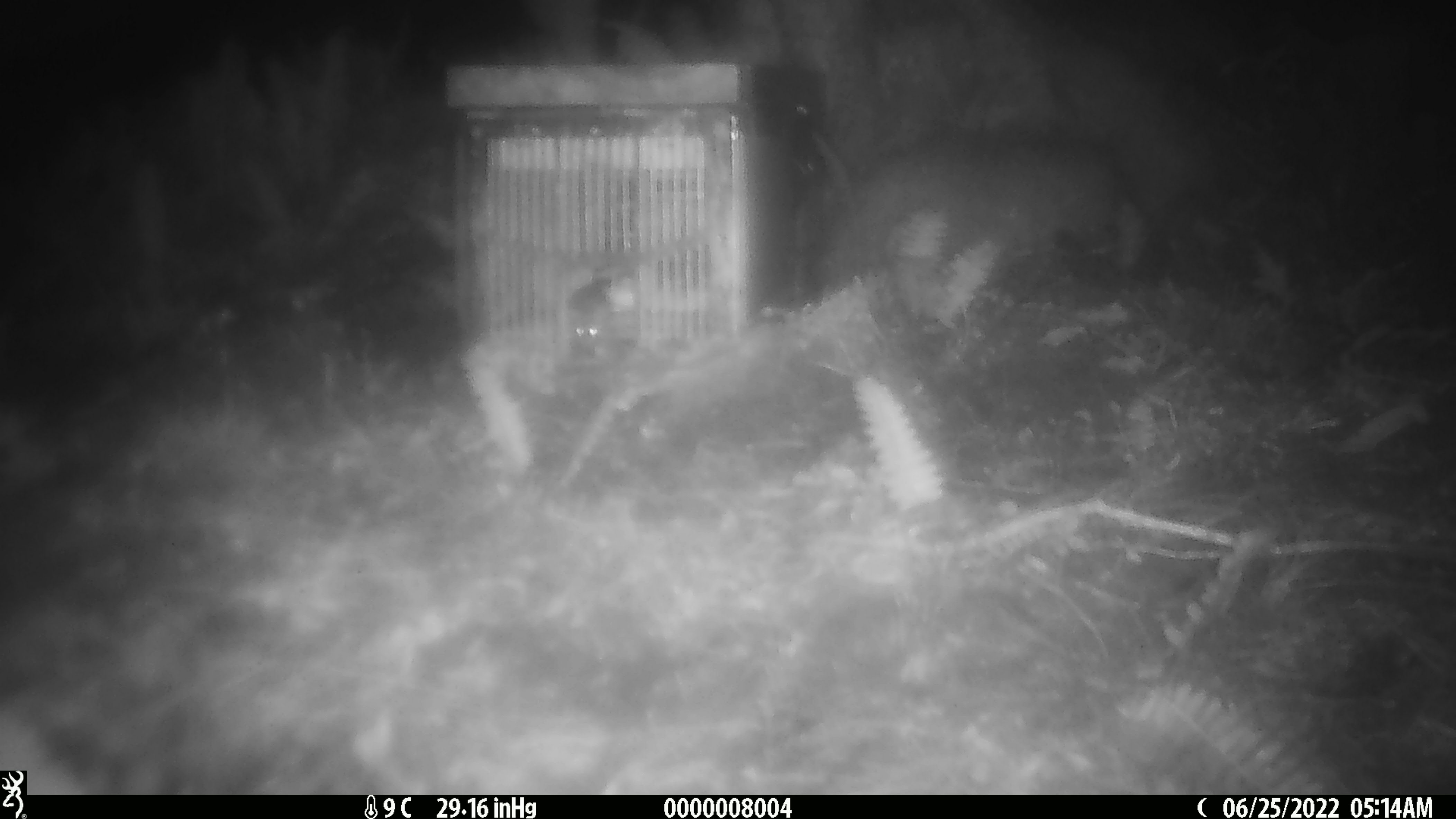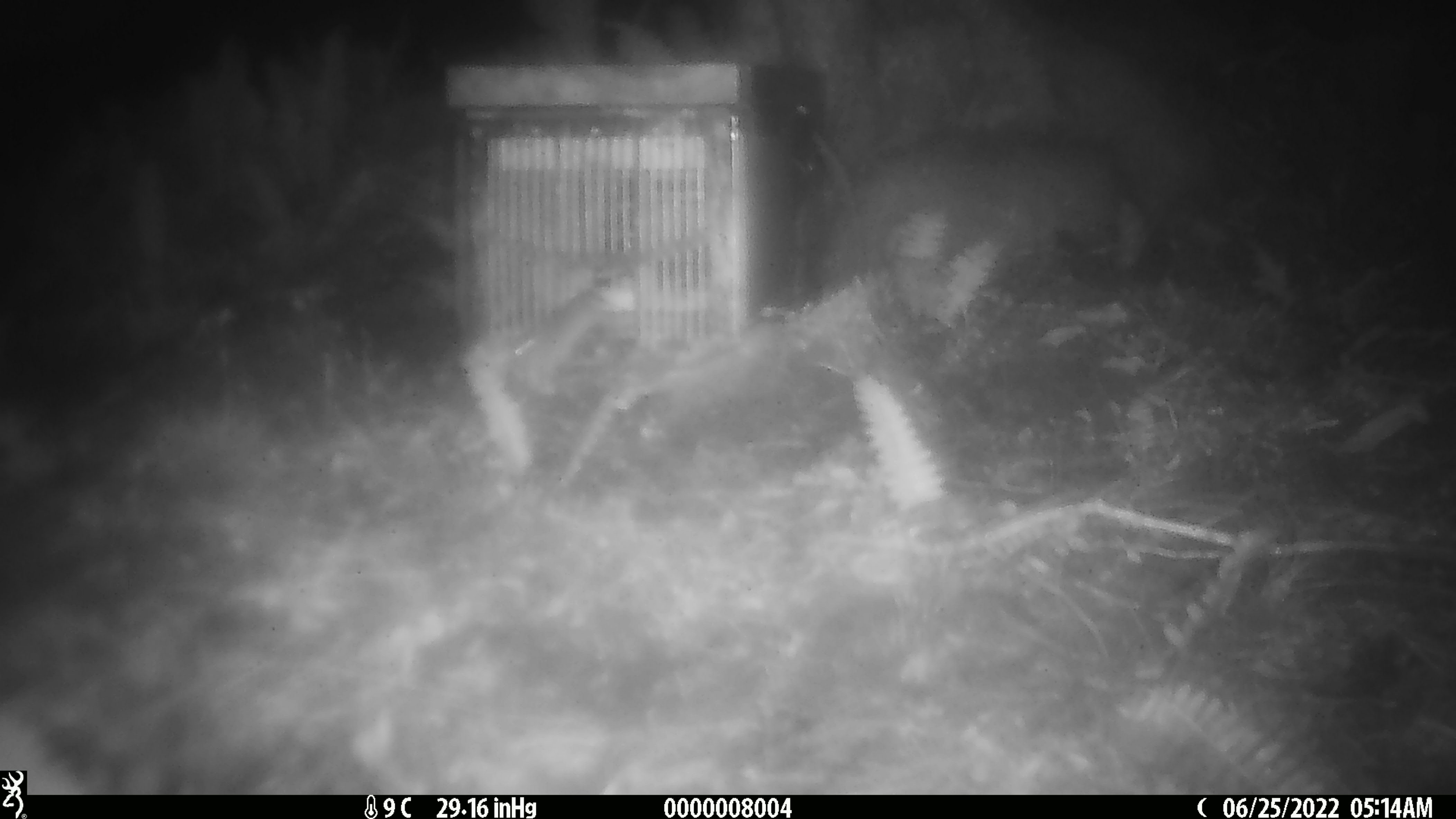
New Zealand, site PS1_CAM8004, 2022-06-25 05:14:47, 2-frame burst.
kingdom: Animalia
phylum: Chordata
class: Mammalia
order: Rodentia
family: Muridae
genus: Mus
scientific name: Mus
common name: mouse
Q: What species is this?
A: Mouse (Mus).